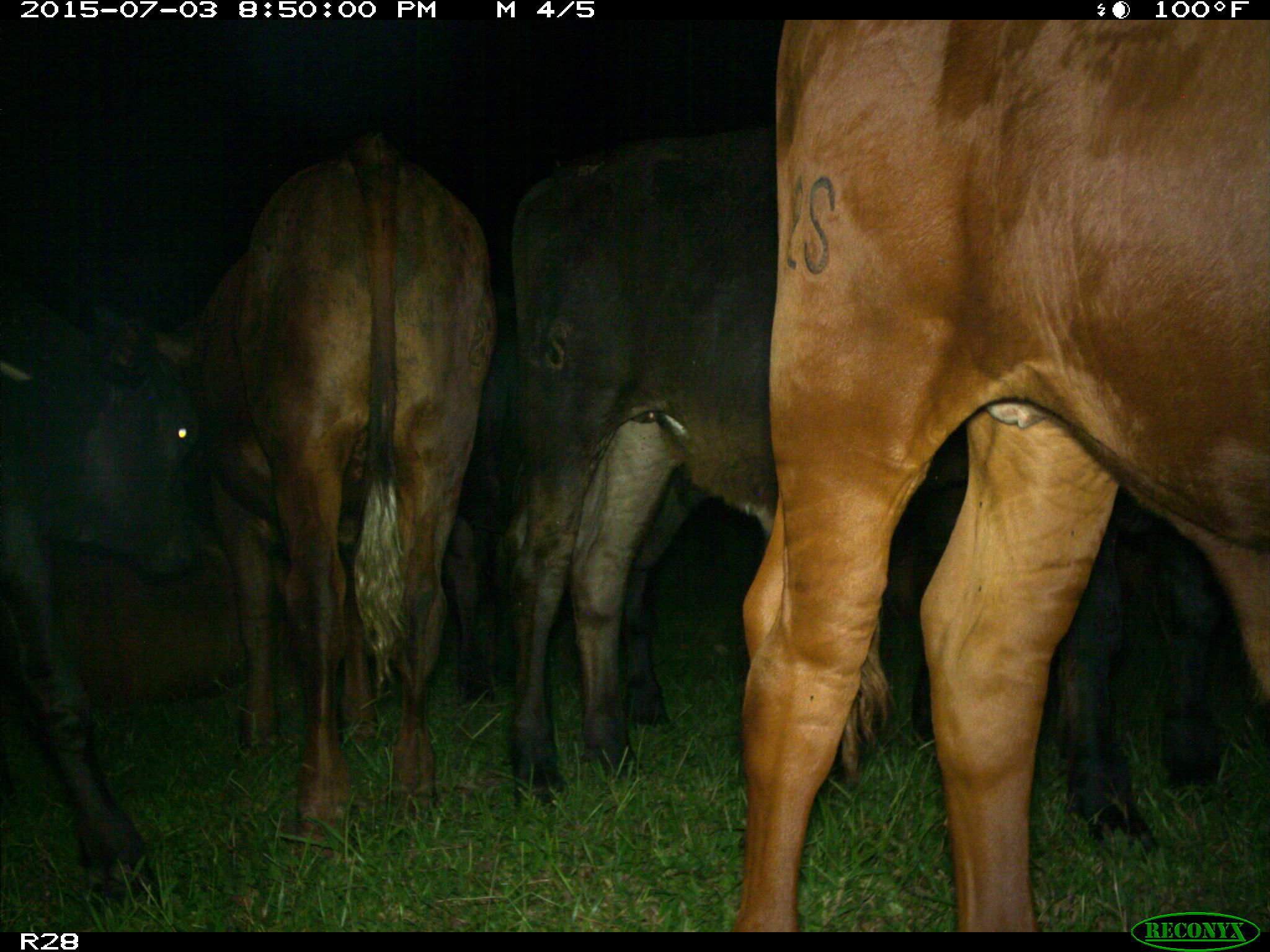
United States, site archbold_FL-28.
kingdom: Animalia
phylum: Chordata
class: Mammalia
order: Artiodactyla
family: Bovidae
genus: Bos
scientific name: Bos taurus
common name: domestic cow